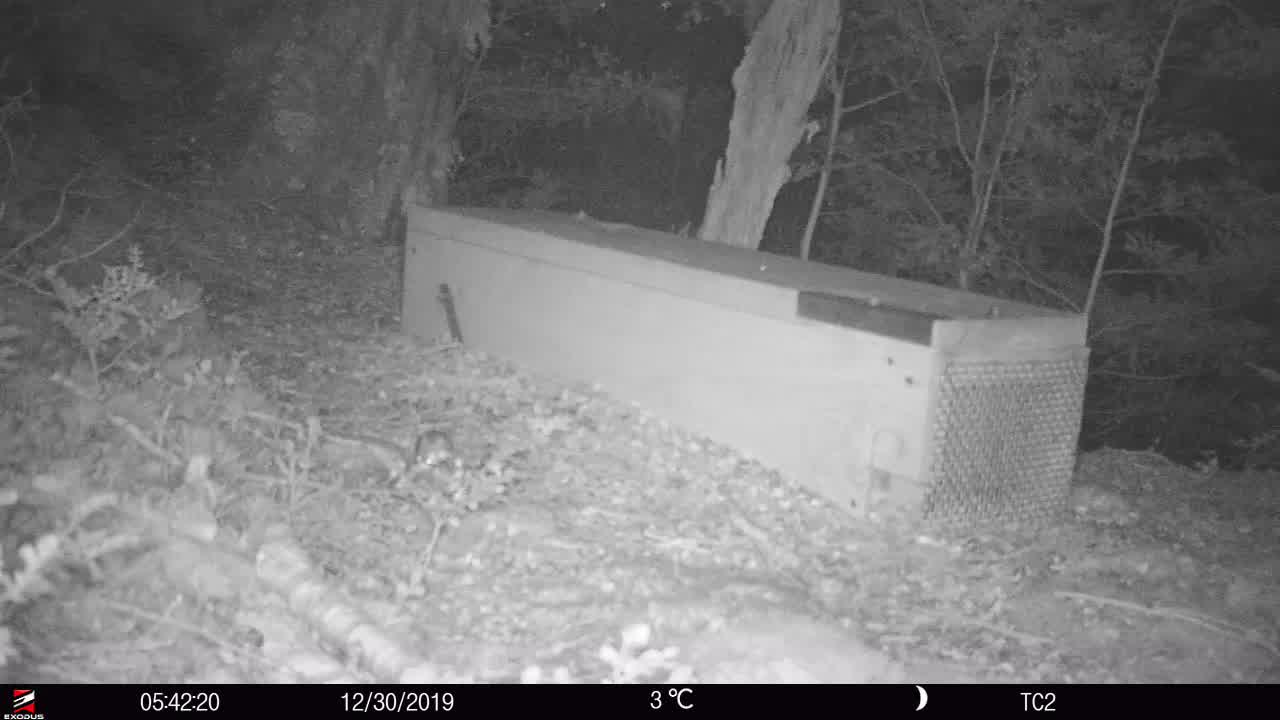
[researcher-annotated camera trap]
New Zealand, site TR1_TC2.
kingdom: Animalia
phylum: Chordata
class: Mammalia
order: Rodentia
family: Muridae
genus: Mus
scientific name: Mus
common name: mouse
Mouse (Mus).